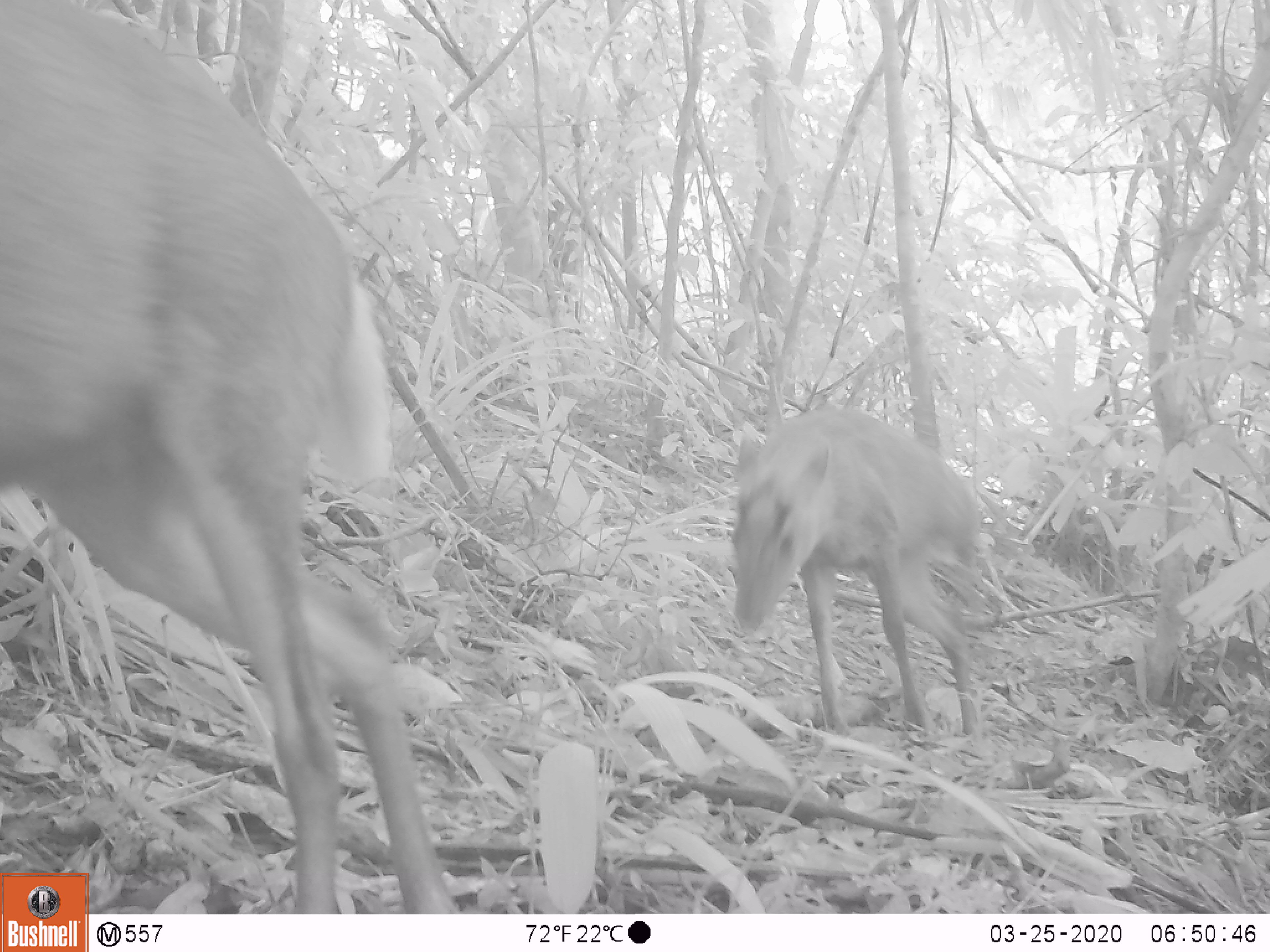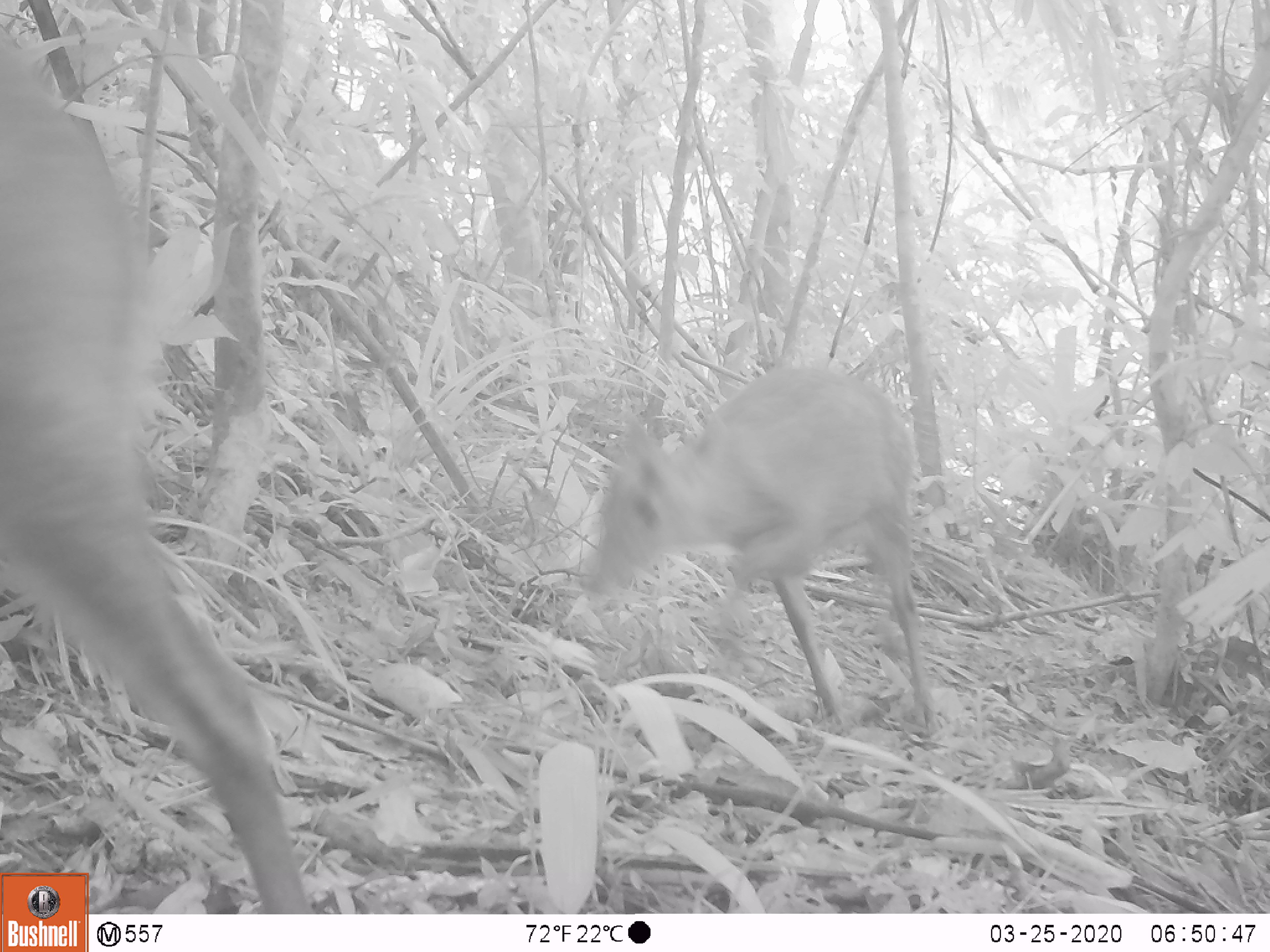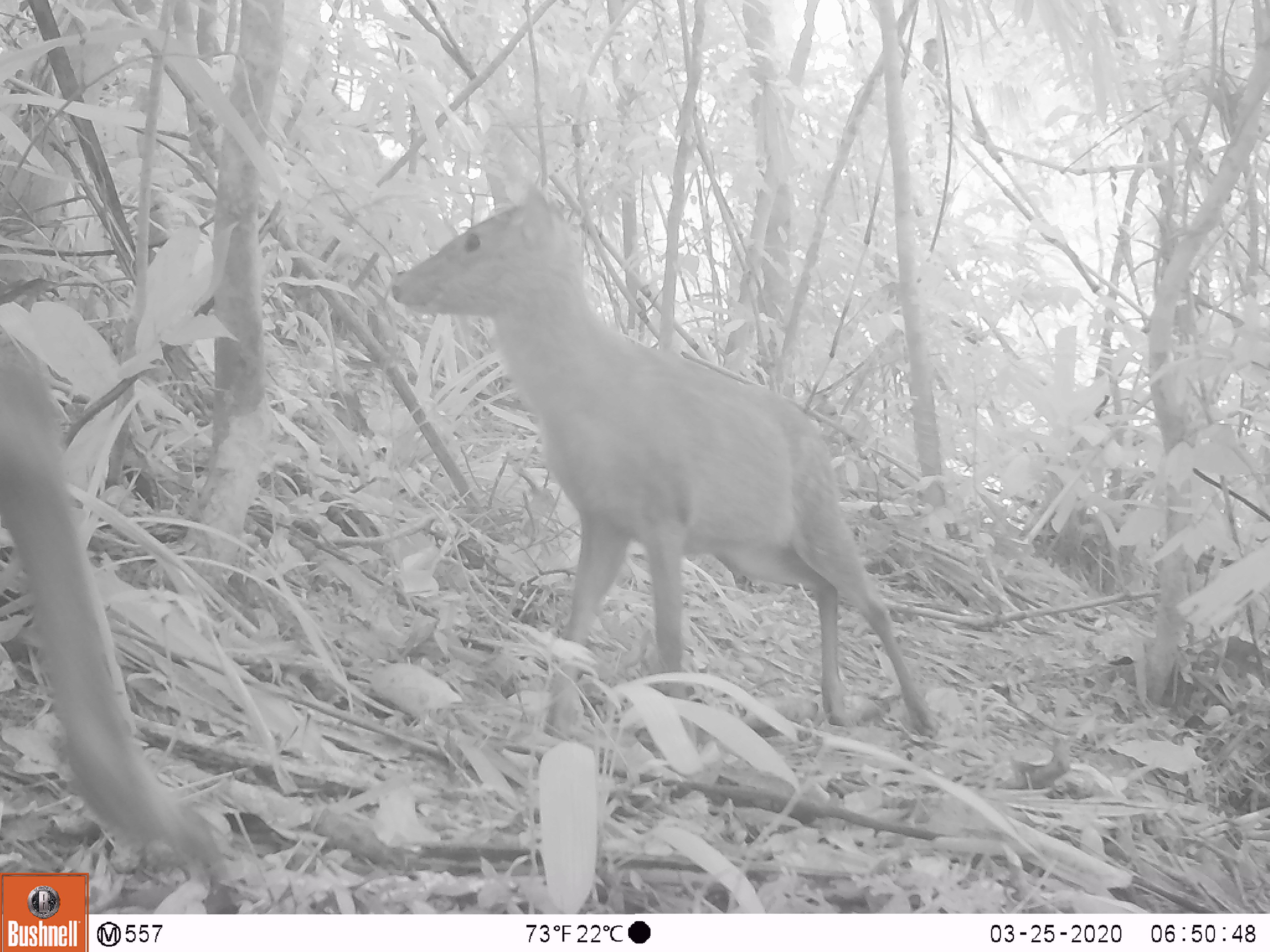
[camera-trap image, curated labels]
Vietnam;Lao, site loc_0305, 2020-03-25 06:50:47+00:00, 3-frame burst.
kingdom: Animalia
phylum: Chordata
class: Mammalia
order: Artiodactyla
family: Cervidae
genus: Muntiacus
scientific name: Muntiacus rooseveltorum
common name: roosevelt's muntjac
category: roosevelts muntjac group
Roosevelts muntjac group (roosevelt's muntjac) (Muntiacus rooseveltorum). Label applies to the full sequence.